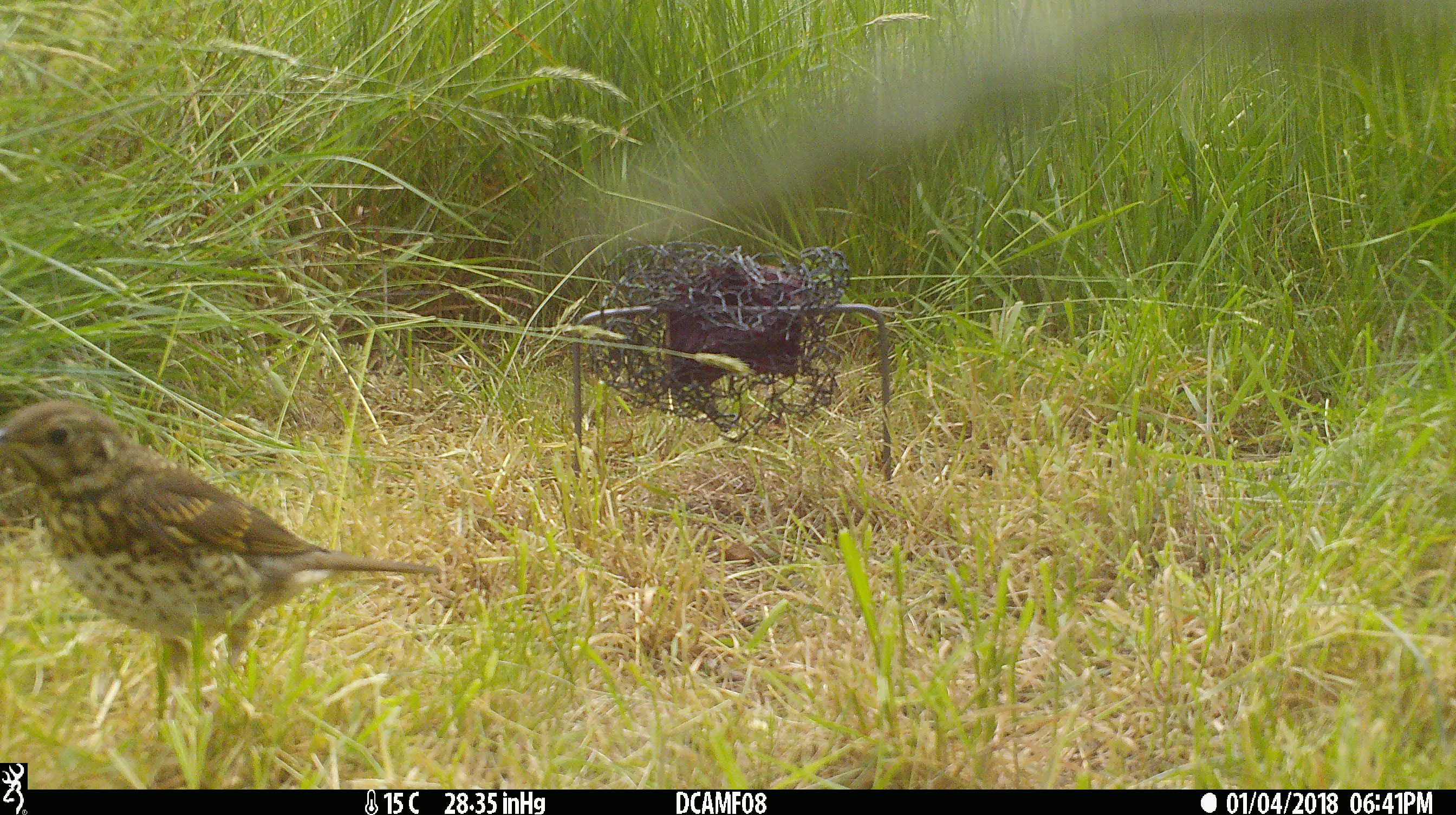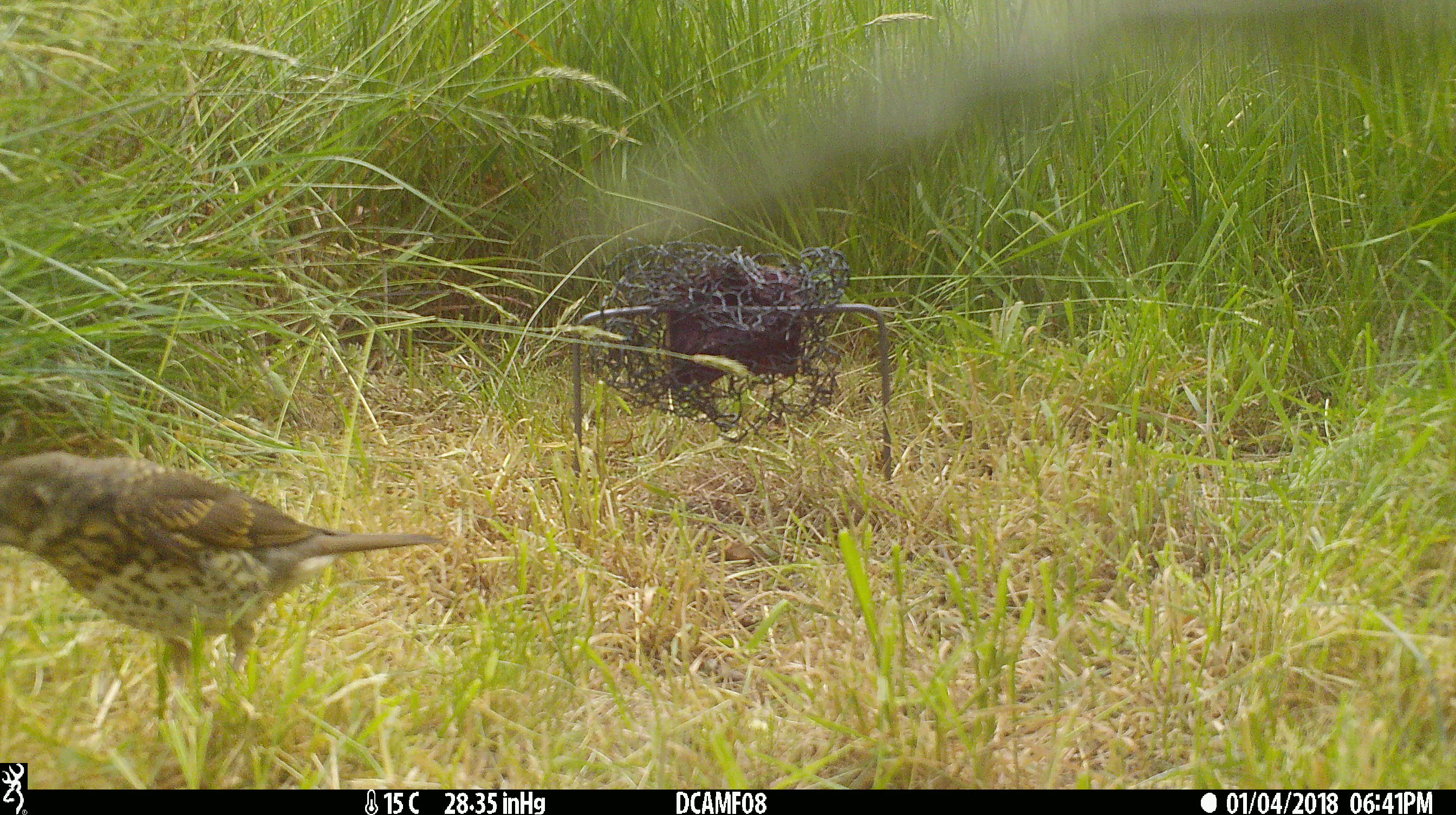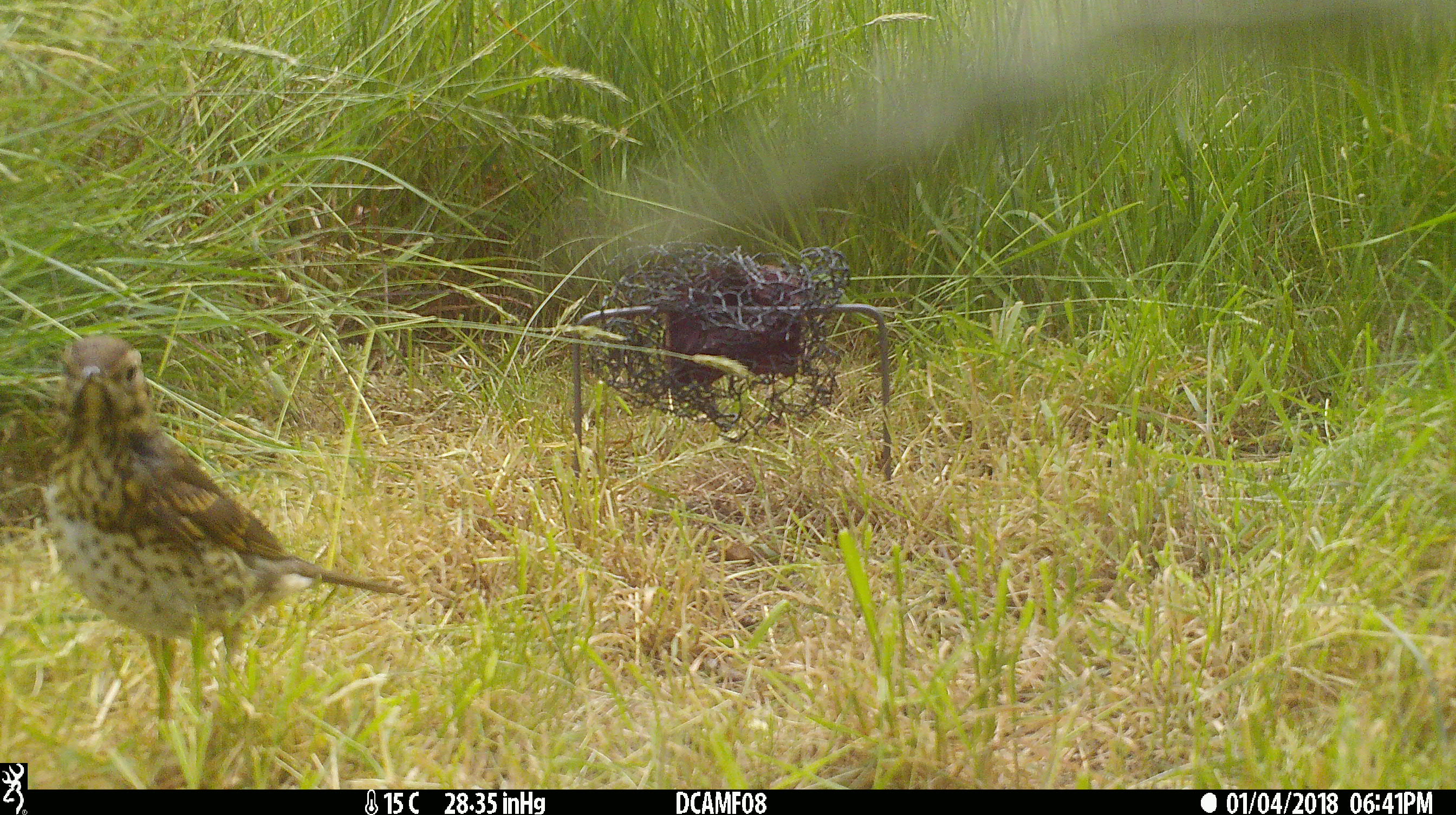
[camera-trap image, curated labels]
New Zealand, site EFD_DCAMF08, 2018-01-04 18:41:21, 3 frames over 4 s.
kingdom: Animalia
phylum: Chordata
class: Aves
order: Passeriformes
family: Turdidae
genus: Turdus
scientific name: Turdus philomelos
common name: song thrush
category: thrush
Thrush (song thrush) (Turdus philomelos).